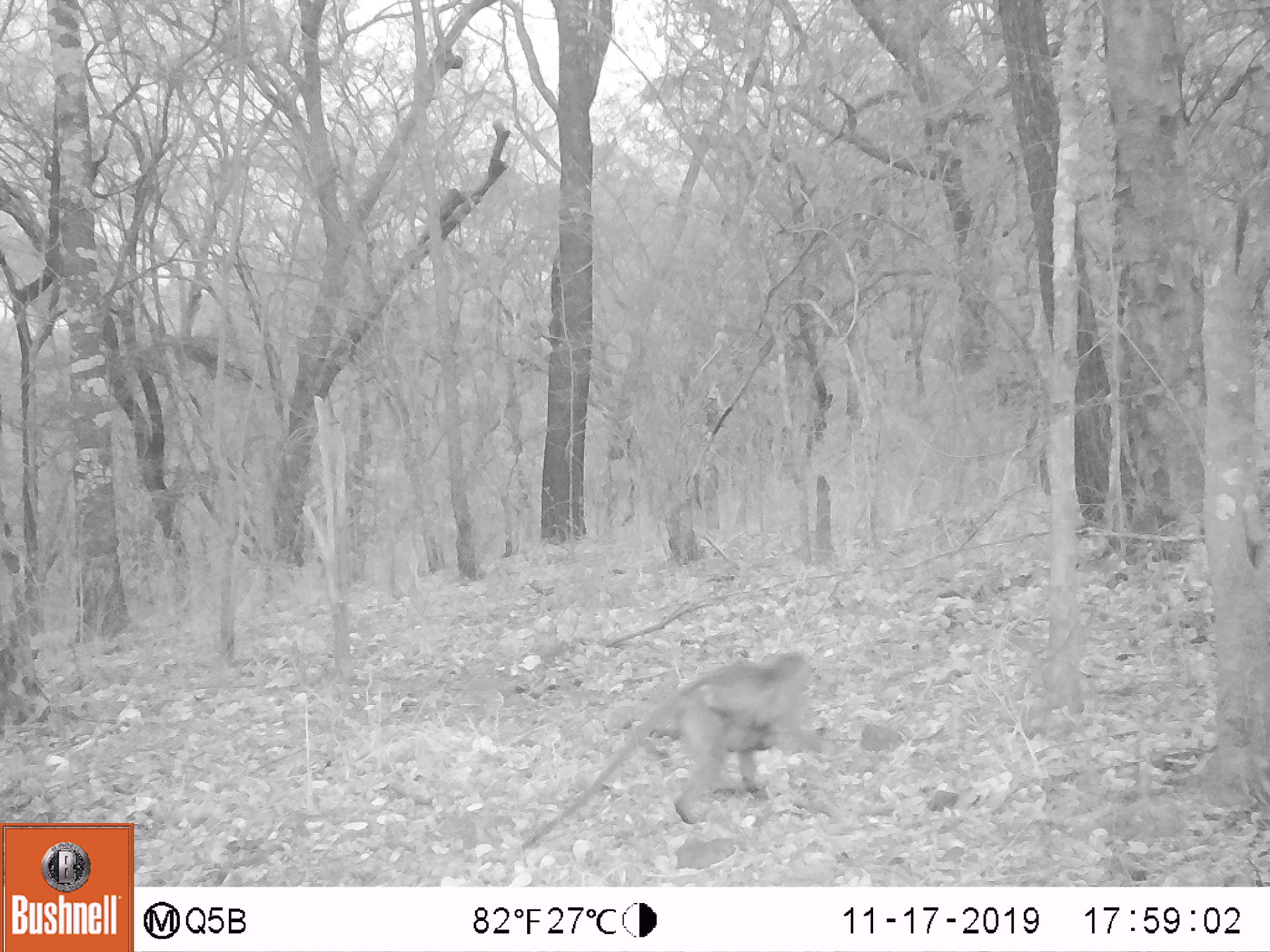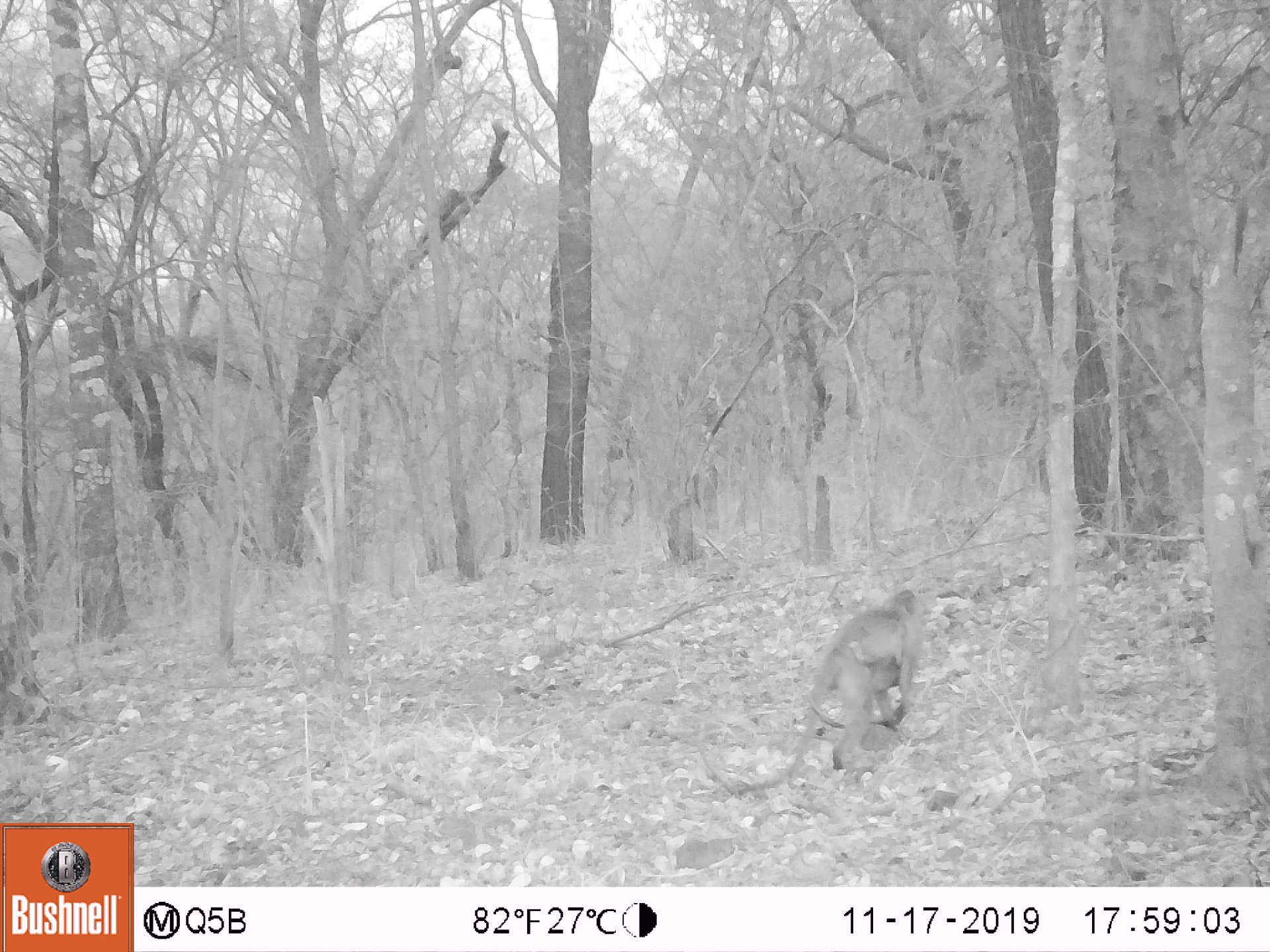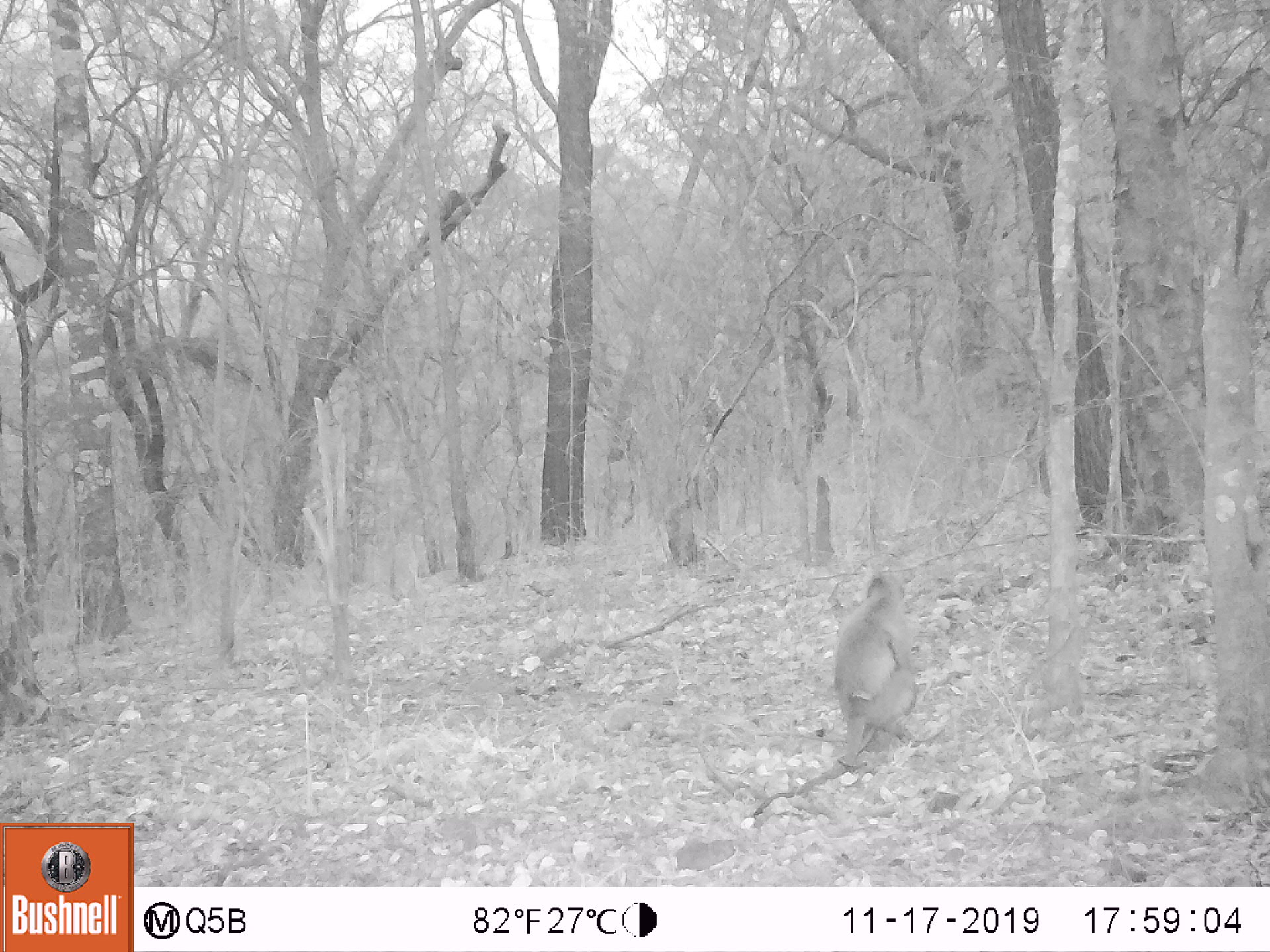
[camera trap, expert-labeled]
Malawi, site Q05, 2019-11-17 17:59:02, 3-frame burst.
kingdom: Animalia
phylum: Chordata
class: Mammalia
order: Primates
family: Cercopithecidae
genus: Chlorocebus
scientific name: Chlorocebus pygerythrus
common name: vervet monkey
Vervet monkey (Chlorocebus pygerythrus), count 1.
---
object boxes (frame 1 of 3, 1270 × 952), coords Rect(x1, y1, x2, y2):
vervet monkey: Rect(516, 644, 833, 846)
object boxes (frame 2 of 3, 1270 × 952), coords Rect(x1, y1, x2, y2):
vervet monkey: Rect(745, 590, 948, 814)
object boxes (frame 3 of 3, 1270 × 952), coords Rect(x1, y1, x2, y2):
vervet monkey: Rect(765, 564, 953, 819)